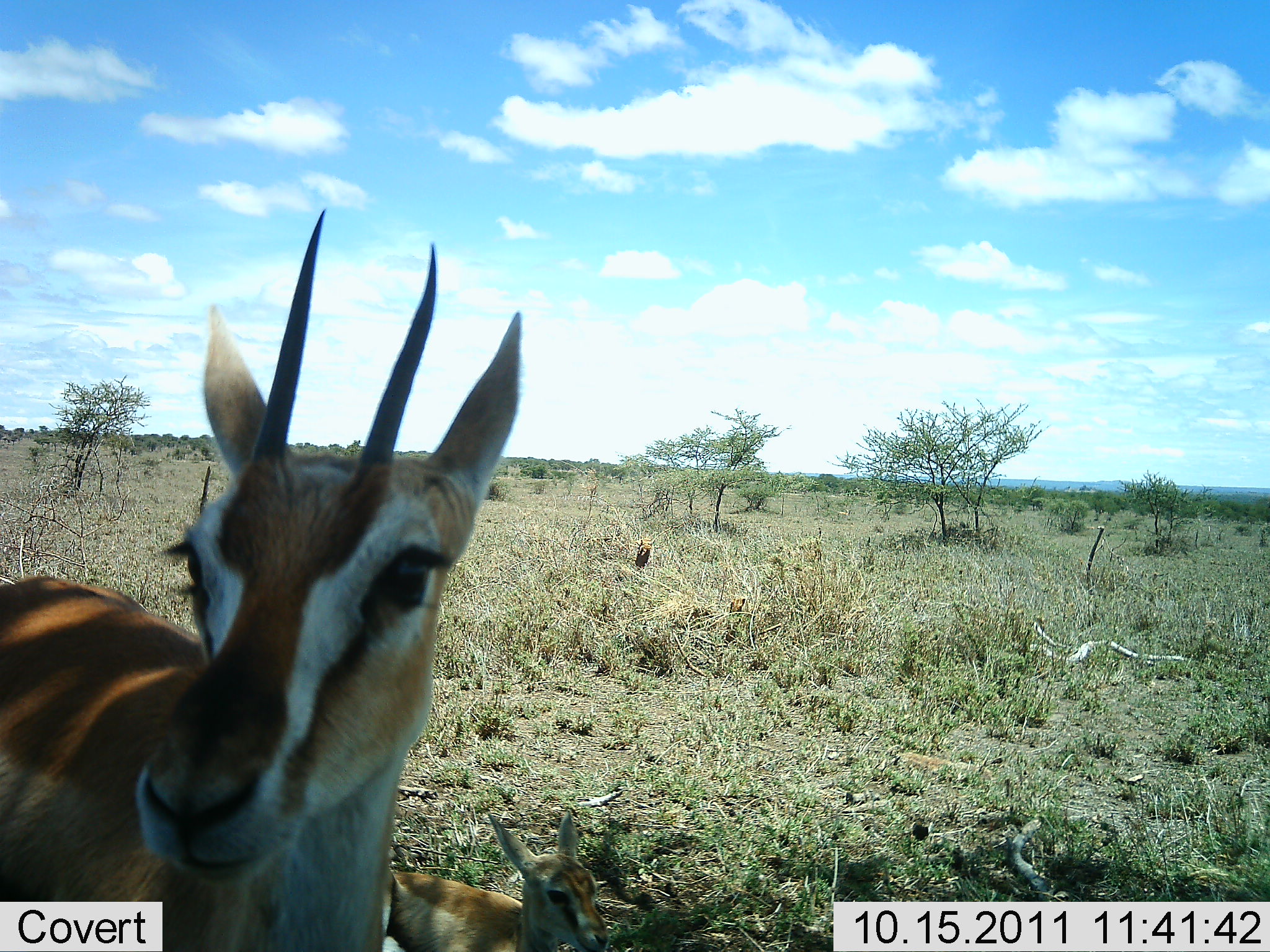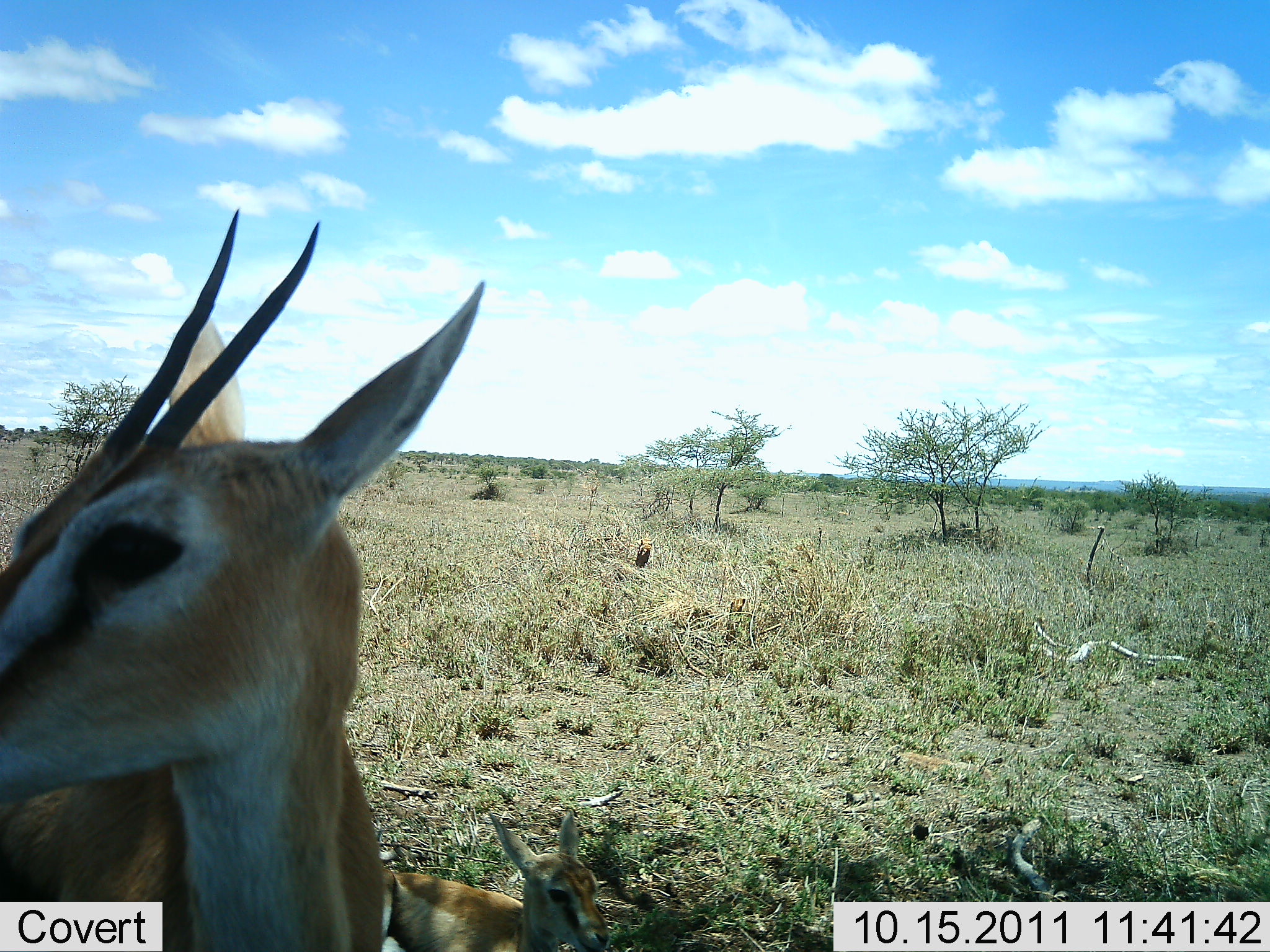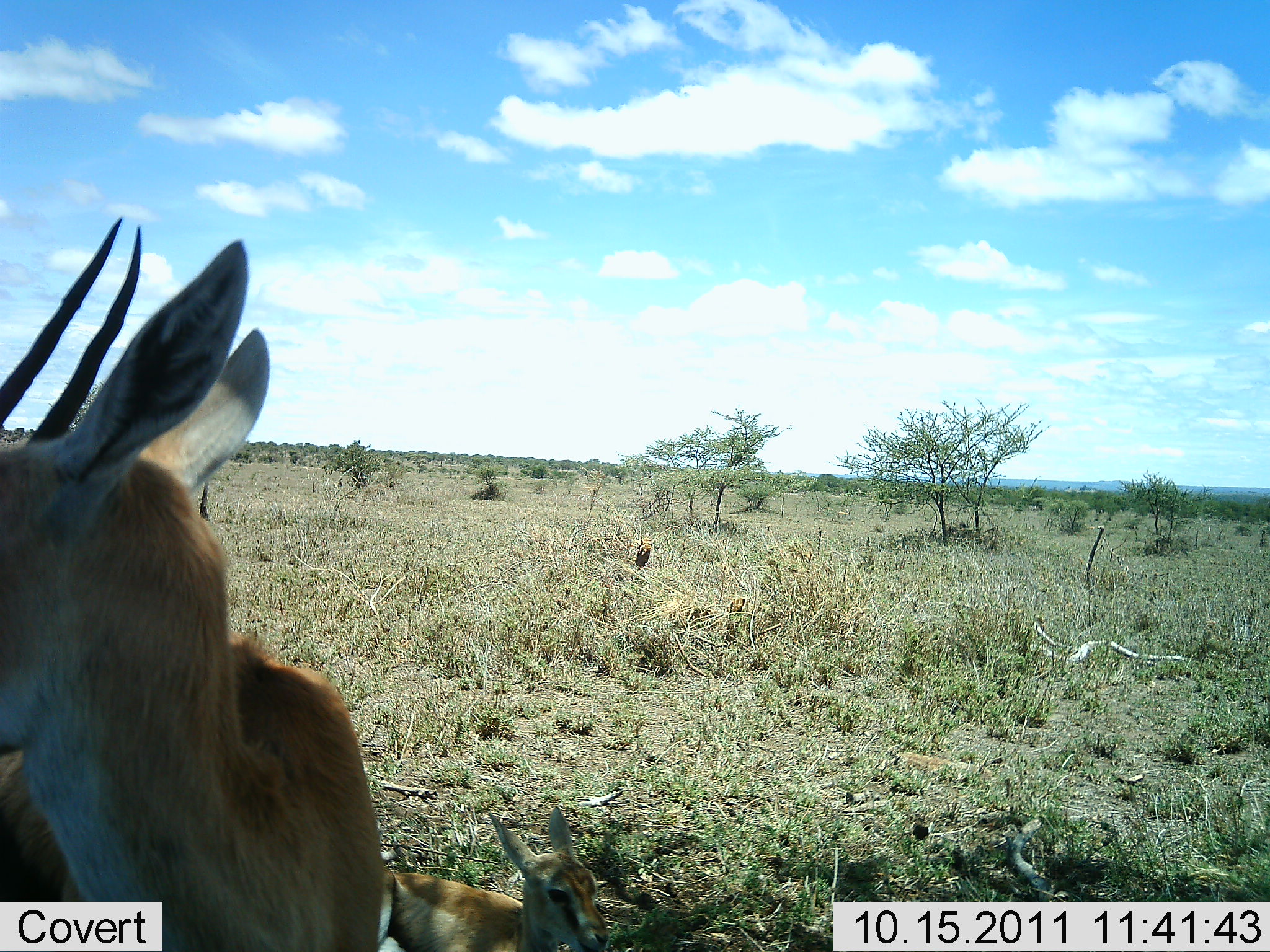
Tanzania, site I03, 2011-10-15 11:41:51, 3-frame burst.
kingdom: Animalia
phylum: Chordata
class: Mammalia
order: Artiodactyla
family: Bovidae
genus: Eudorcas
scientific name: Eudorcas thomsonii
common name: thomson's gazelle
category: gazellethomsons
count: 1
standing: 69%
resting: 15%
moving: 8%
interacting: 23%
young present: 8%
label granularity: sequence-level